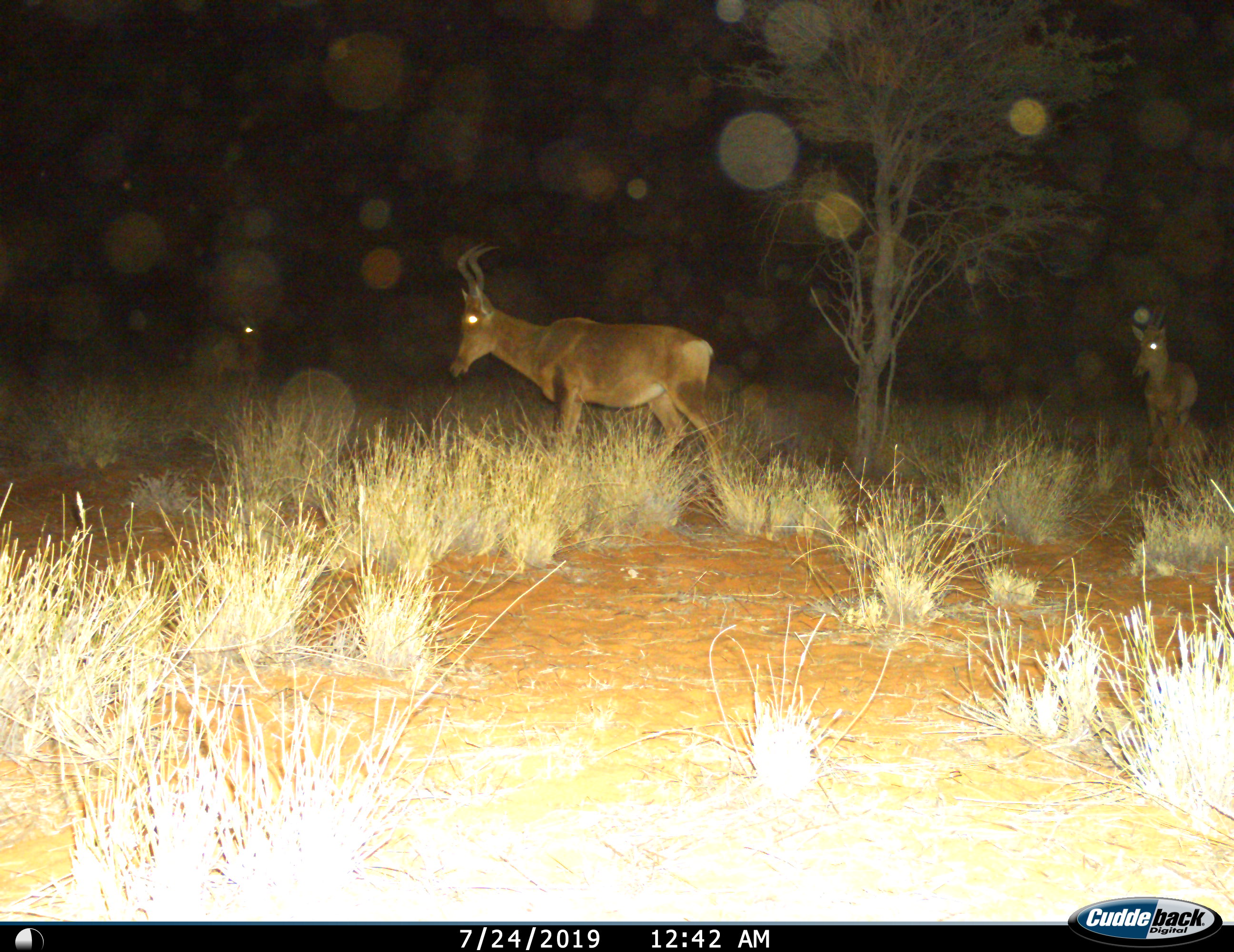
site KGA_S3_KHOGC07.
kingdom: Animalia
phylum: Chordata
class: Mammalia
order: Artiodactyla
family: Bovidae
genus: Alcelaphus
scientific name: Alcelaphus buselaphus caama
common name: red hartebeest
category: hartebeestred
Hartebeestred (red hartebeest) (Alcelaphus buselaphus caama), count 3. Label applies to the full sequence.